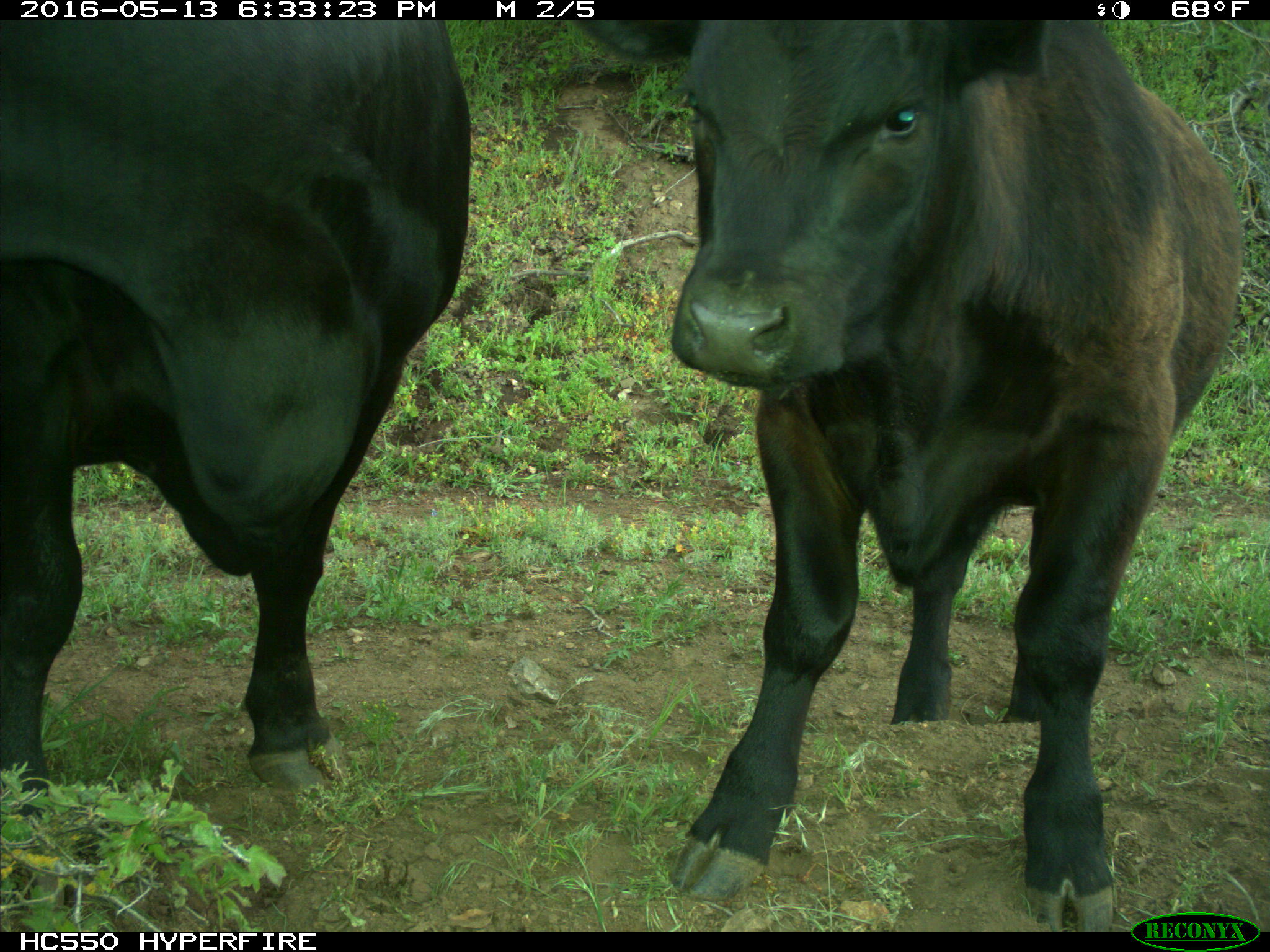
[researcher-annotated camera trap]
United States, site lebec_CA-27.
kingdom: Animalia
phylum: Chordata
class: Mammalia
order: Artiodactyla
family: Bovidae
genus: Bos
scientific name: Bos taurus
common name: domestic cow